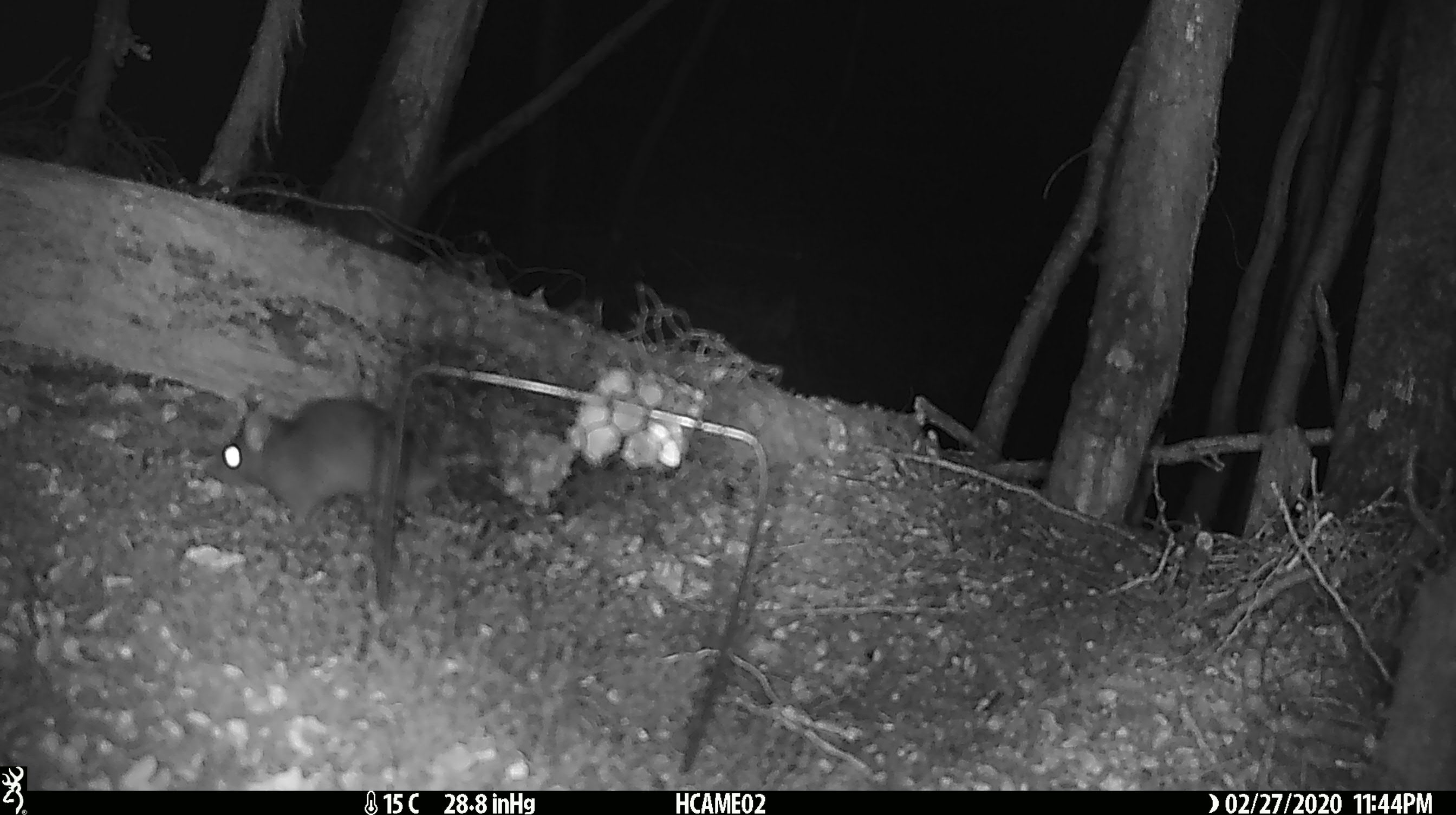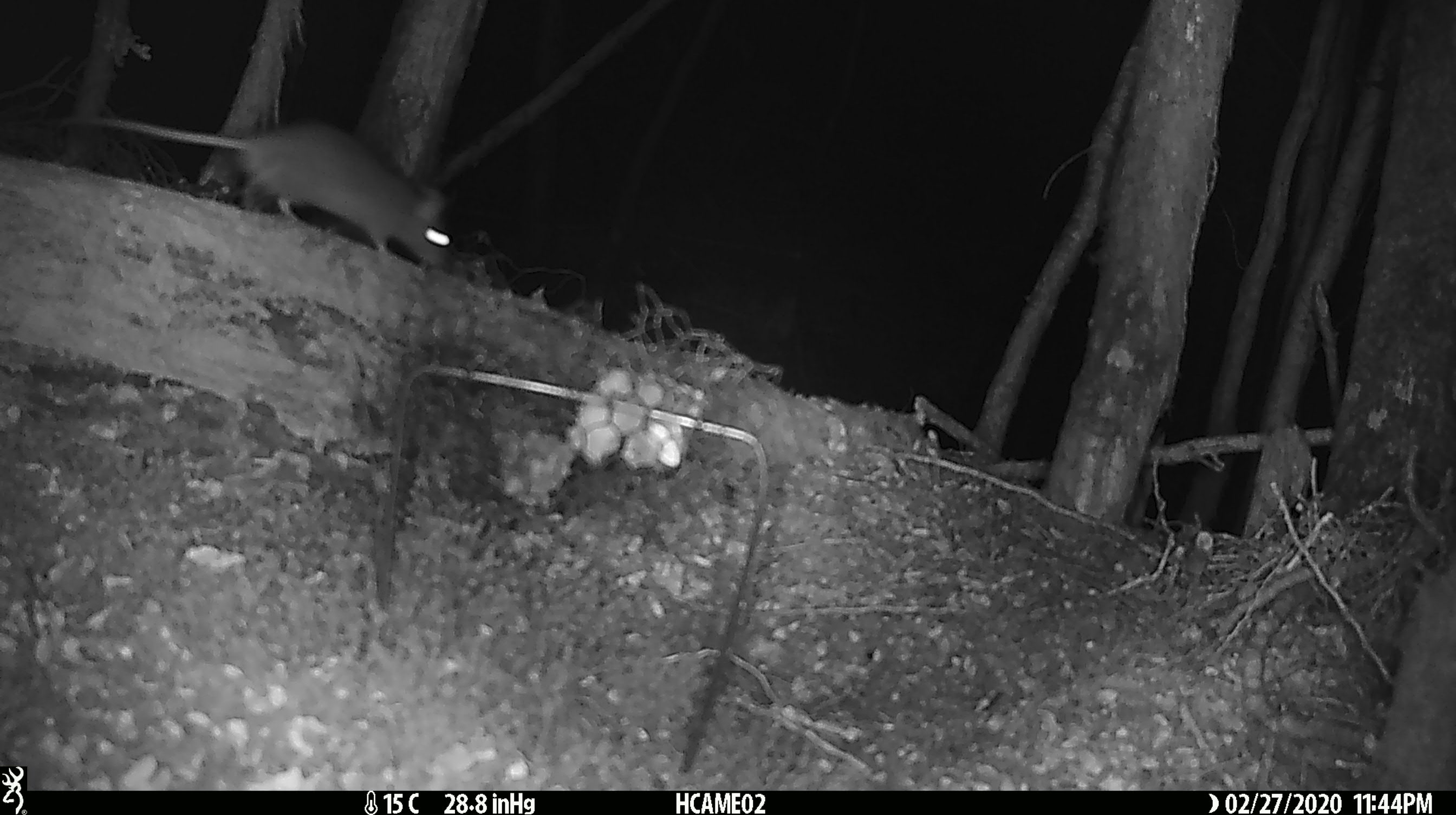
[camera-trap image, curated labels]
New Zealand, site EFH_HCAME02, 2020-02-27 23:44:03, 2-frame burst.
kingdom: Animalia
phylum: Chordata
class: Mammalia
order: Rodentia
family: Muridae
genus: Rattus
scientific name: Rattus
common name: rat